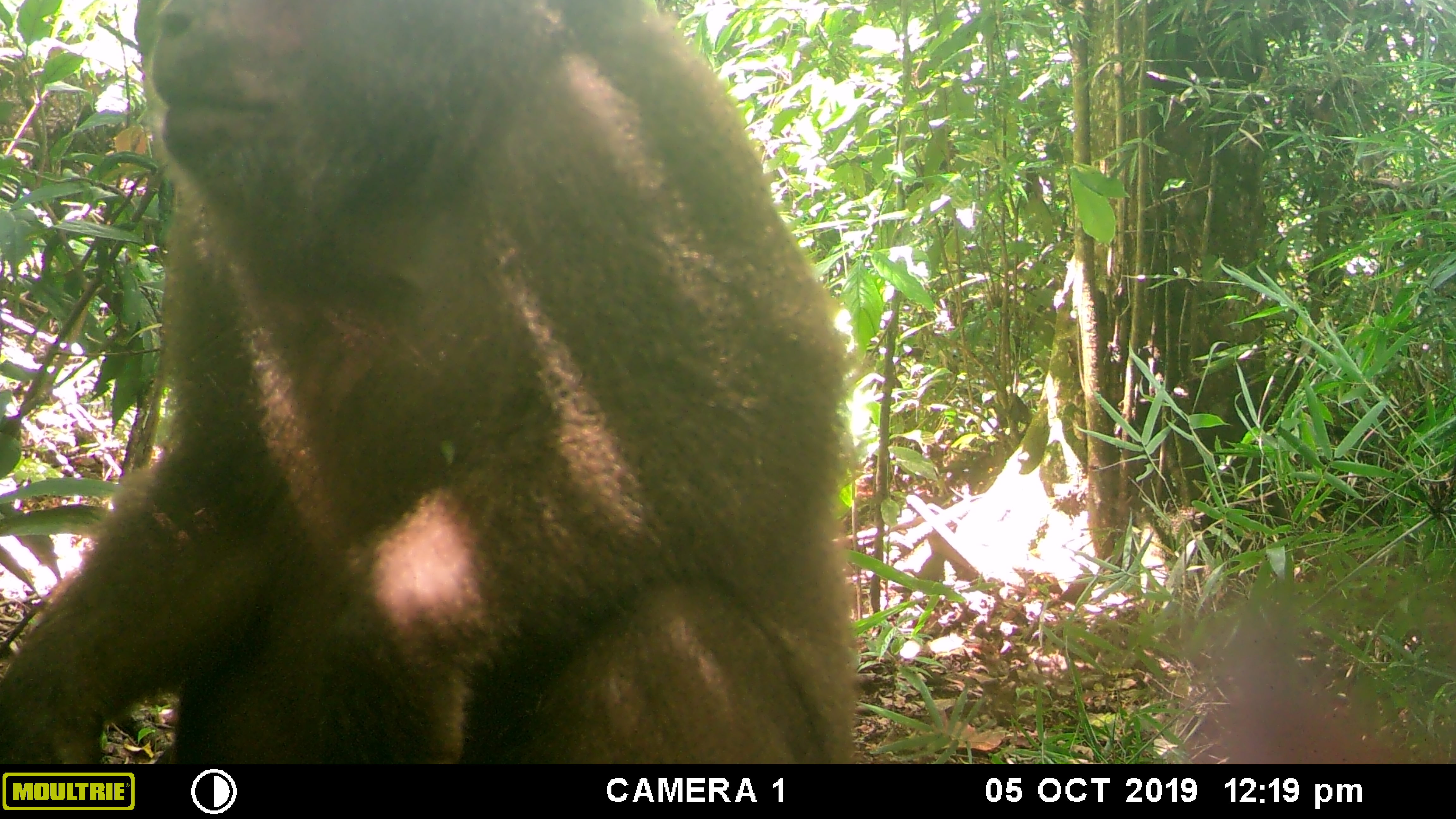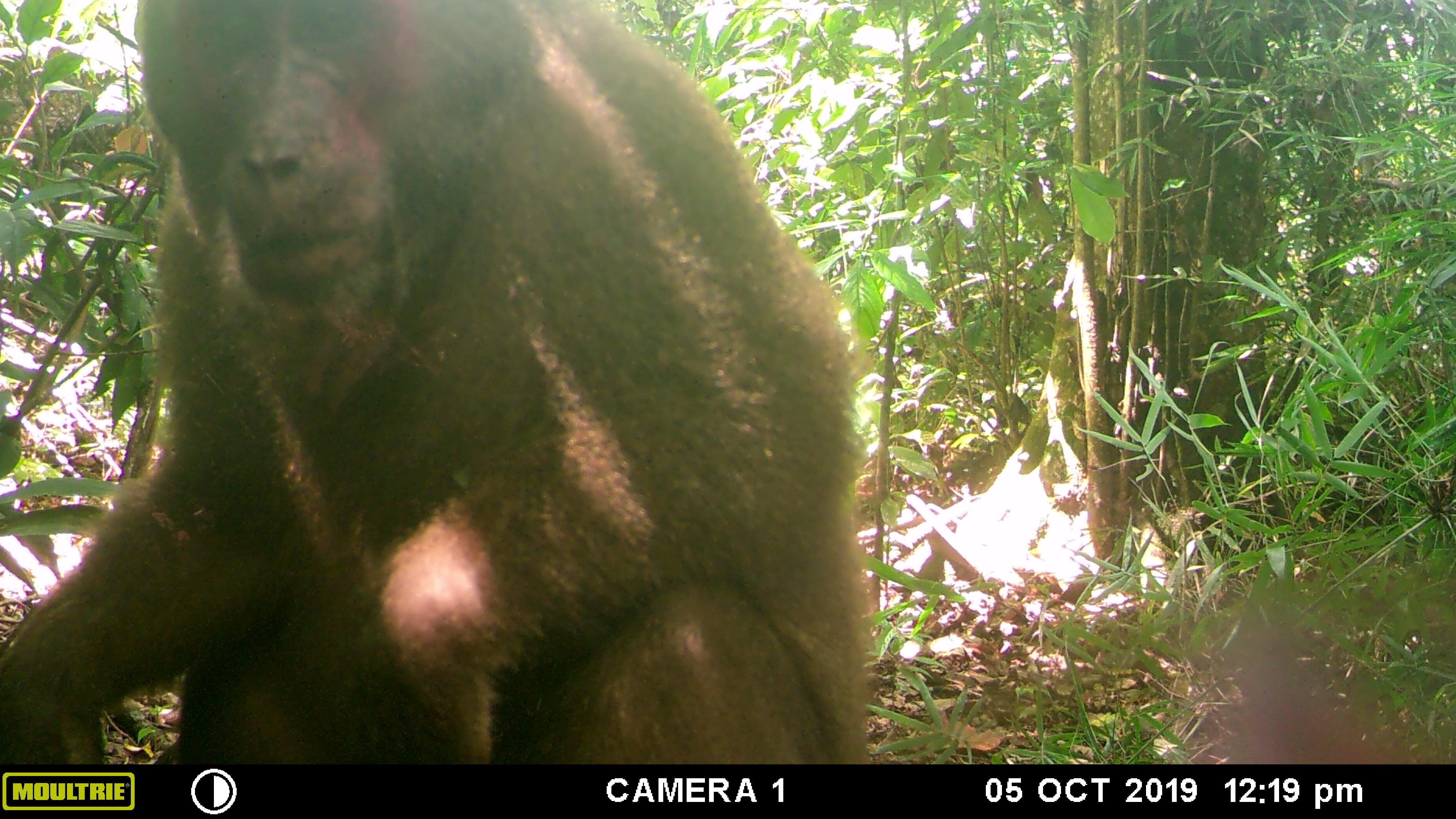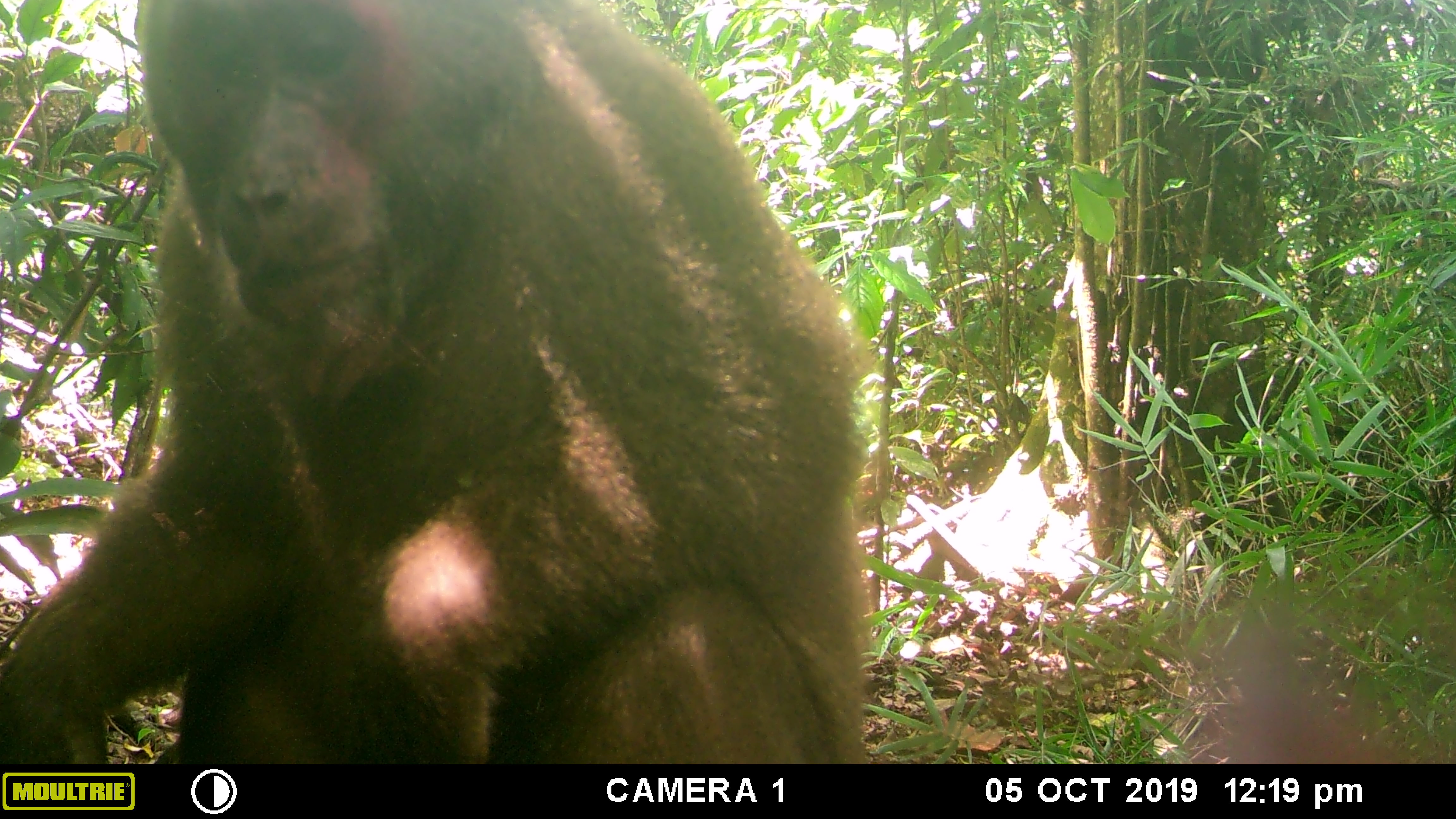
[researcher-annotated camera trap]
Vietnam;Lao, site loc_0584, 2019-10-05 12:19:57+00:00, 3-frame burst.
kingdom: Animalia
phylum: Chordata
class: Mammalia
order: Primates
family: Cercopithecidae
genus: Macaca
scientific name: Macaca arctoides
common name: stump-tailed macaque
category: stump tailed macaque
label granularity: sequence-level